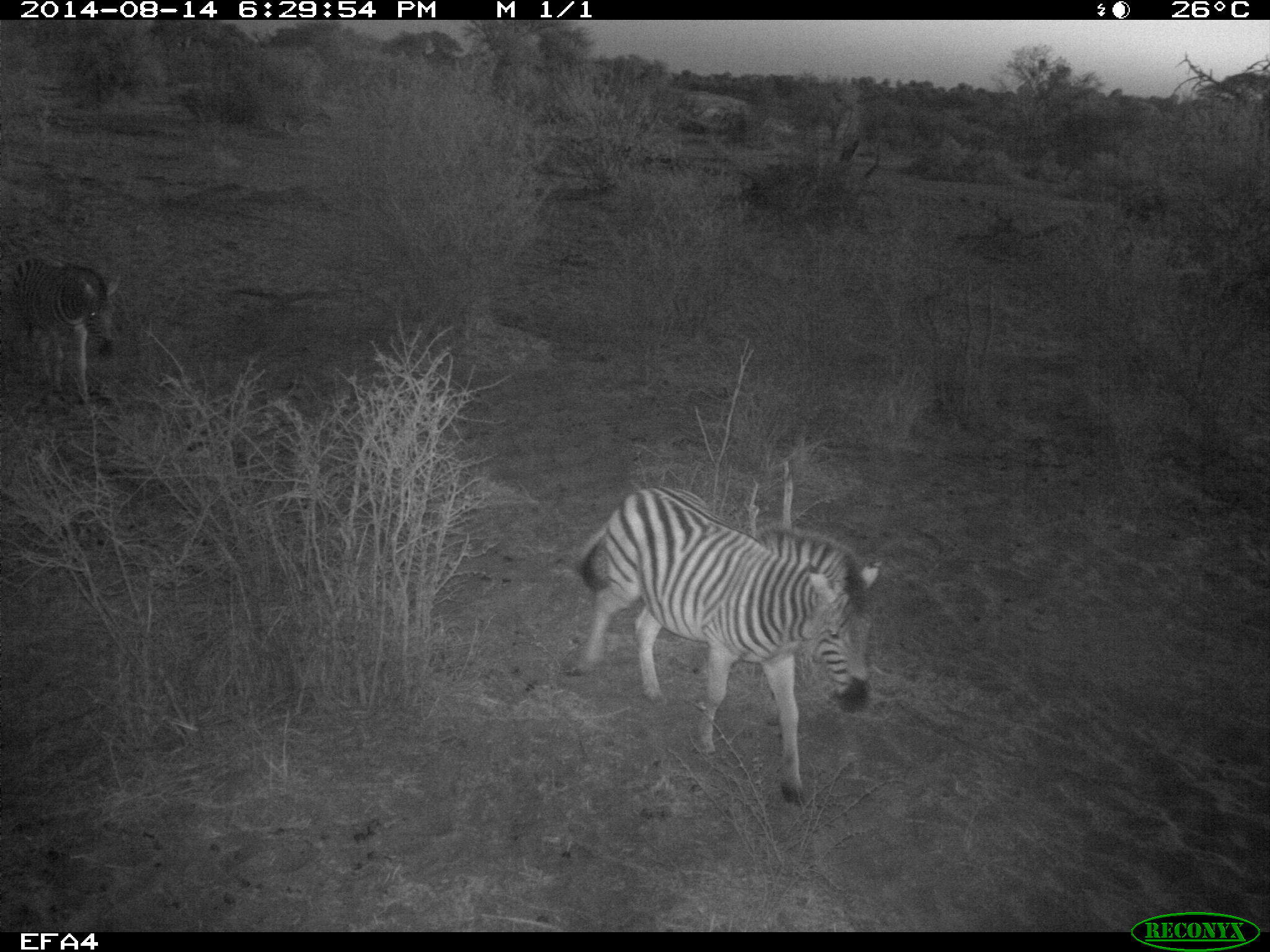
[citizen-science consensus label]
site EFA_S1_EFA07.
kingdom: Animalia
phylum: Chordata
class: Mammalia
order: Perissodactyla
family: Equidae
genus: Equus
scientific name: Equus quagga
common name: plains zebra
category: zebraplains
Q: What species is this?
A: Zebraplains (plains zebra) (Equus quagga).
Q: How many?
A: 2.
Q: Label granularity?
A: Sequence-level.